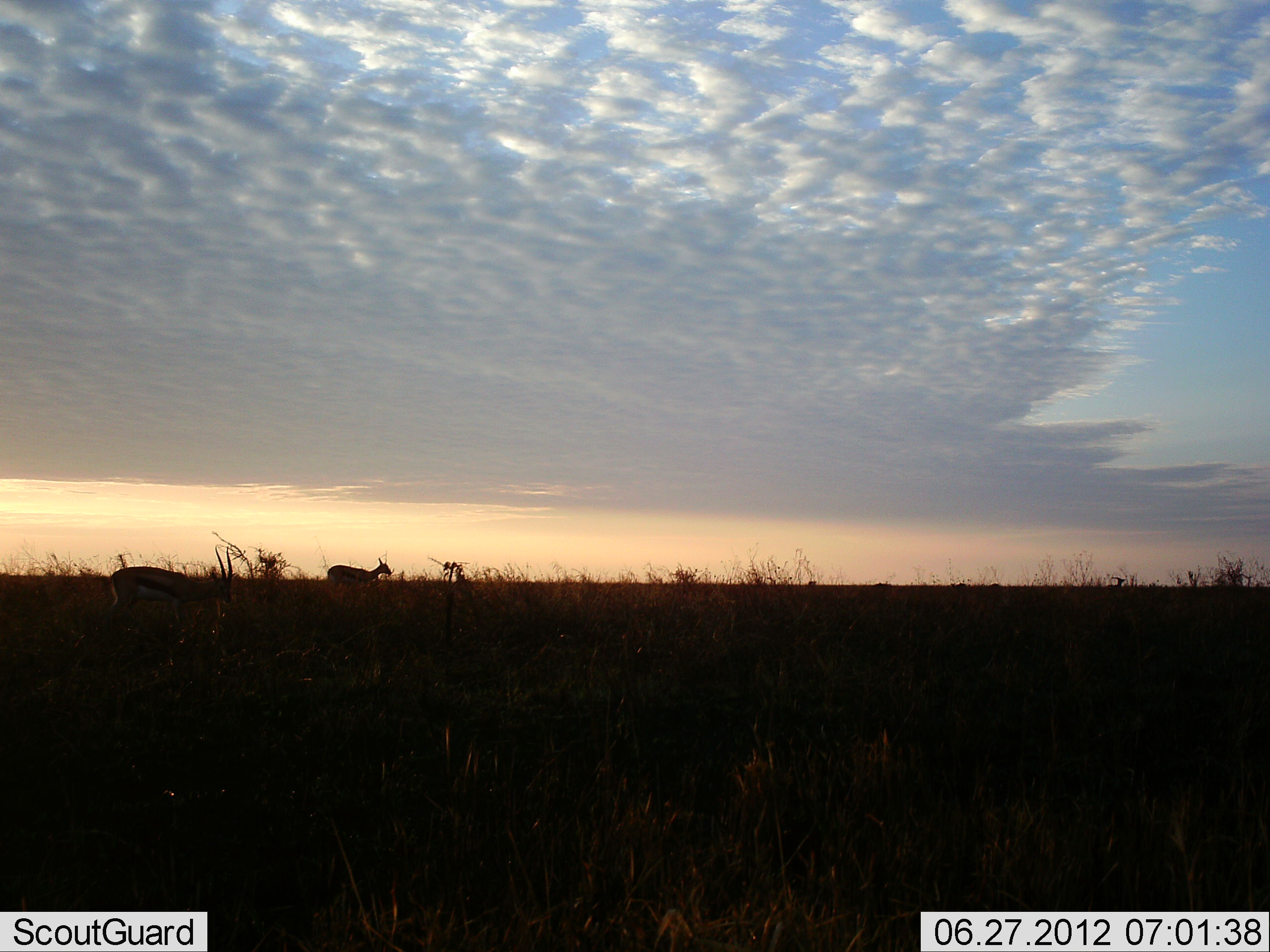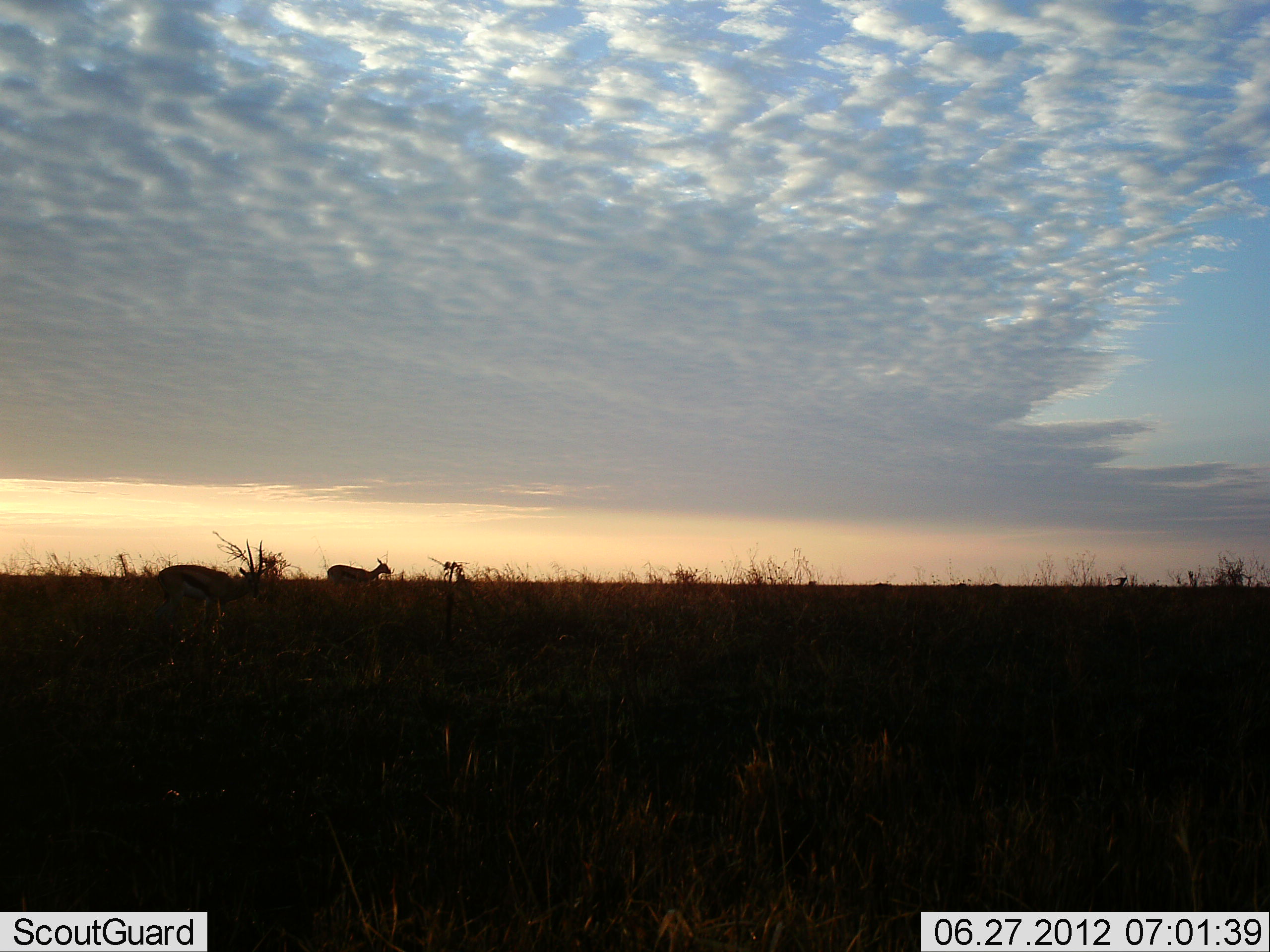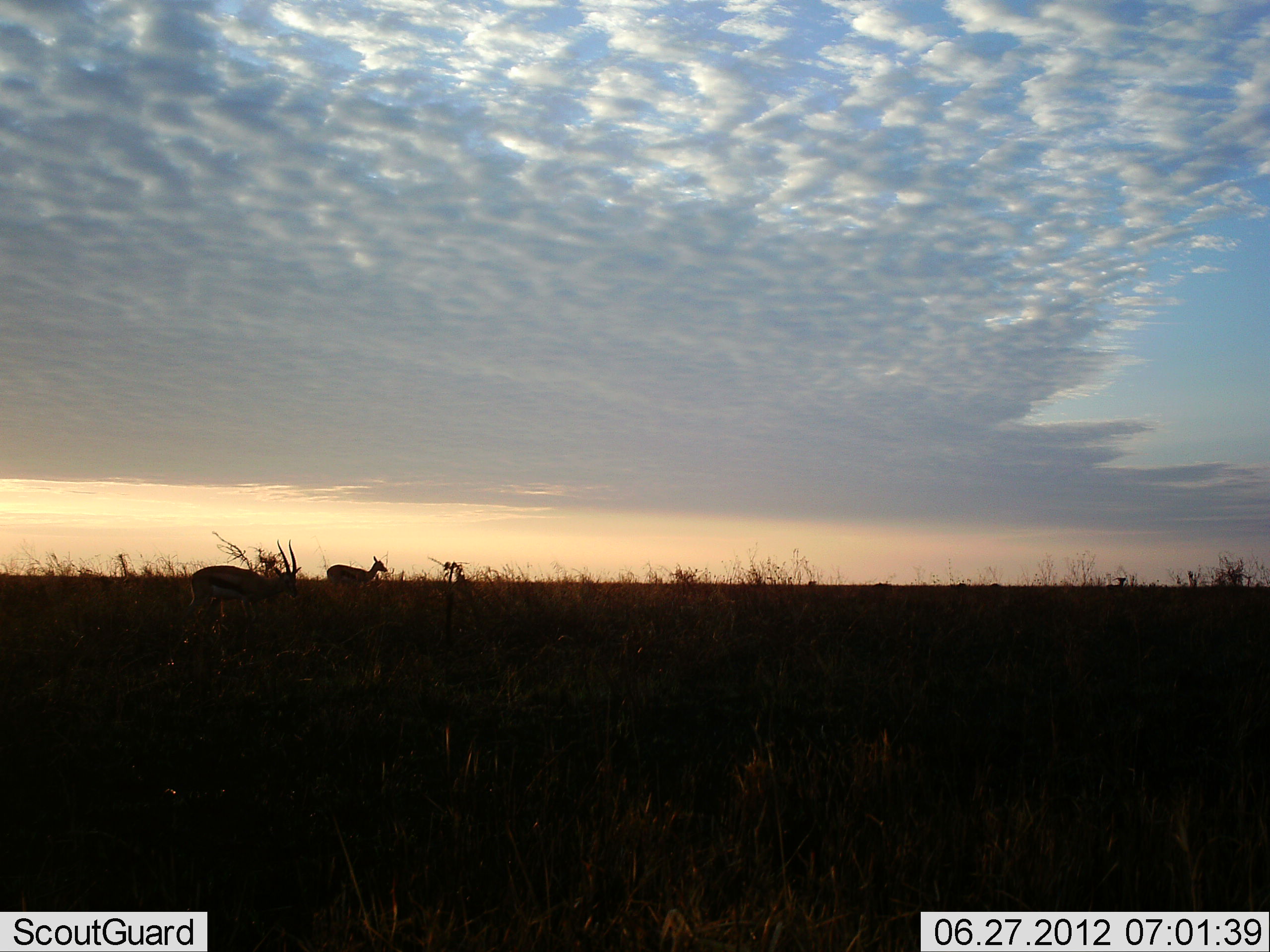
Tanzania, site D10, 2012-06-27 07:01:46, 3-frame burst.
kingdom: Animalia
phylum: Chordata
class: Mammalia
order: Artiodactyla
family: Bovidae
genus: Eudorcas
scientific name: Eudorcas thomsonii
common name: thomson's gazelle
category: gazellethomsons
Gazellethomsons (thomson's gazelle) (Eudorcas thomsonii), count 2. Behavior (volunteer vote fractions): standing 60%, resting 0%, moving 90%, interacting 0%. Young present (vote fraction): 0%. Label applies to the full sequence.